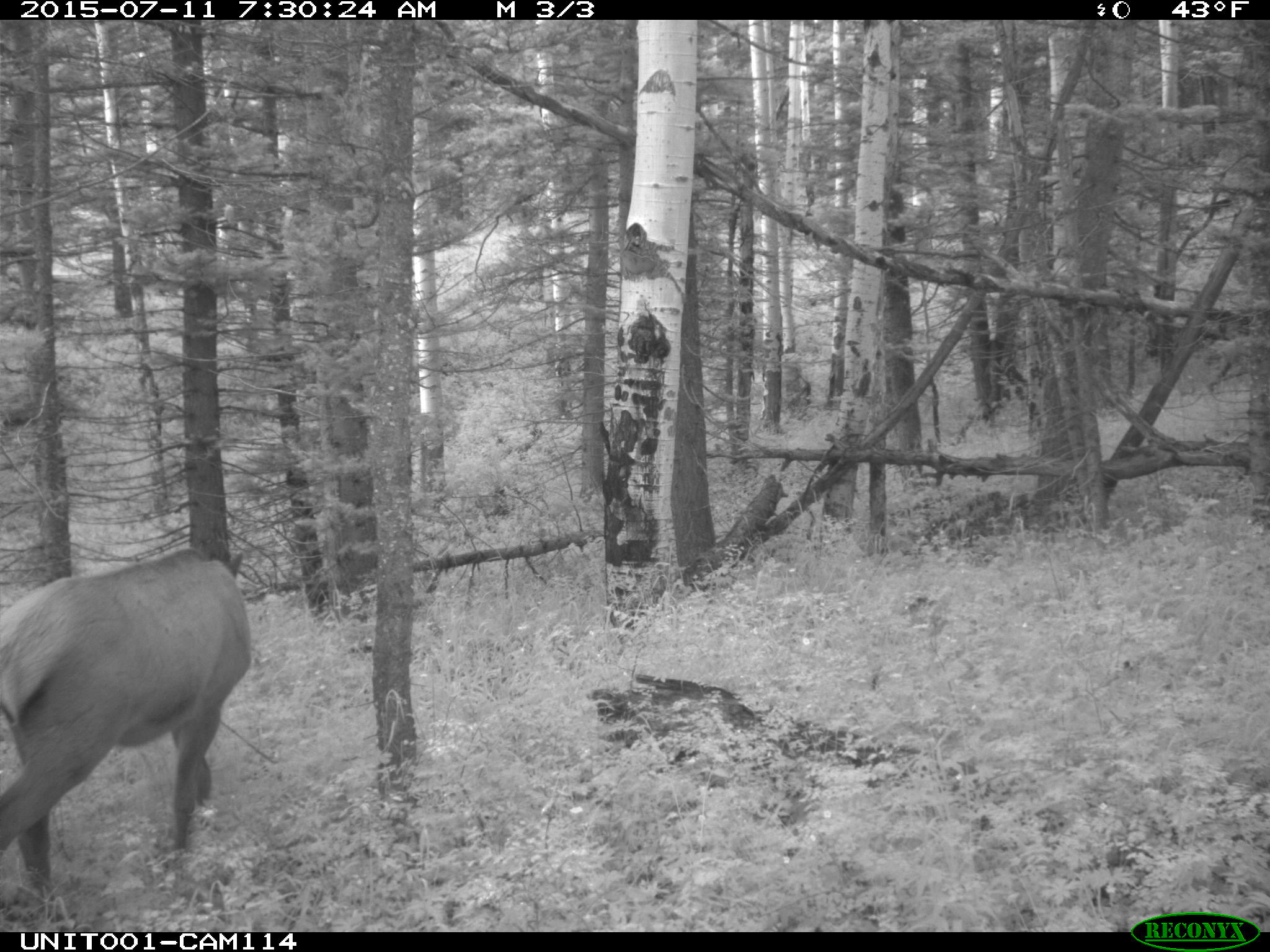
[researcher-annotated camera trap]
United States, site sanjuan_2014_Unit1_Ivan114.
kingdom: Animalia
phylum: Chordata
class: Mammalia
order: Artiodactyla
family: Cervidae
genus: Cervus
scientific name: Cervus elaphus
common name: red deer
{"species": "Cervus elaphus (red deer)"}